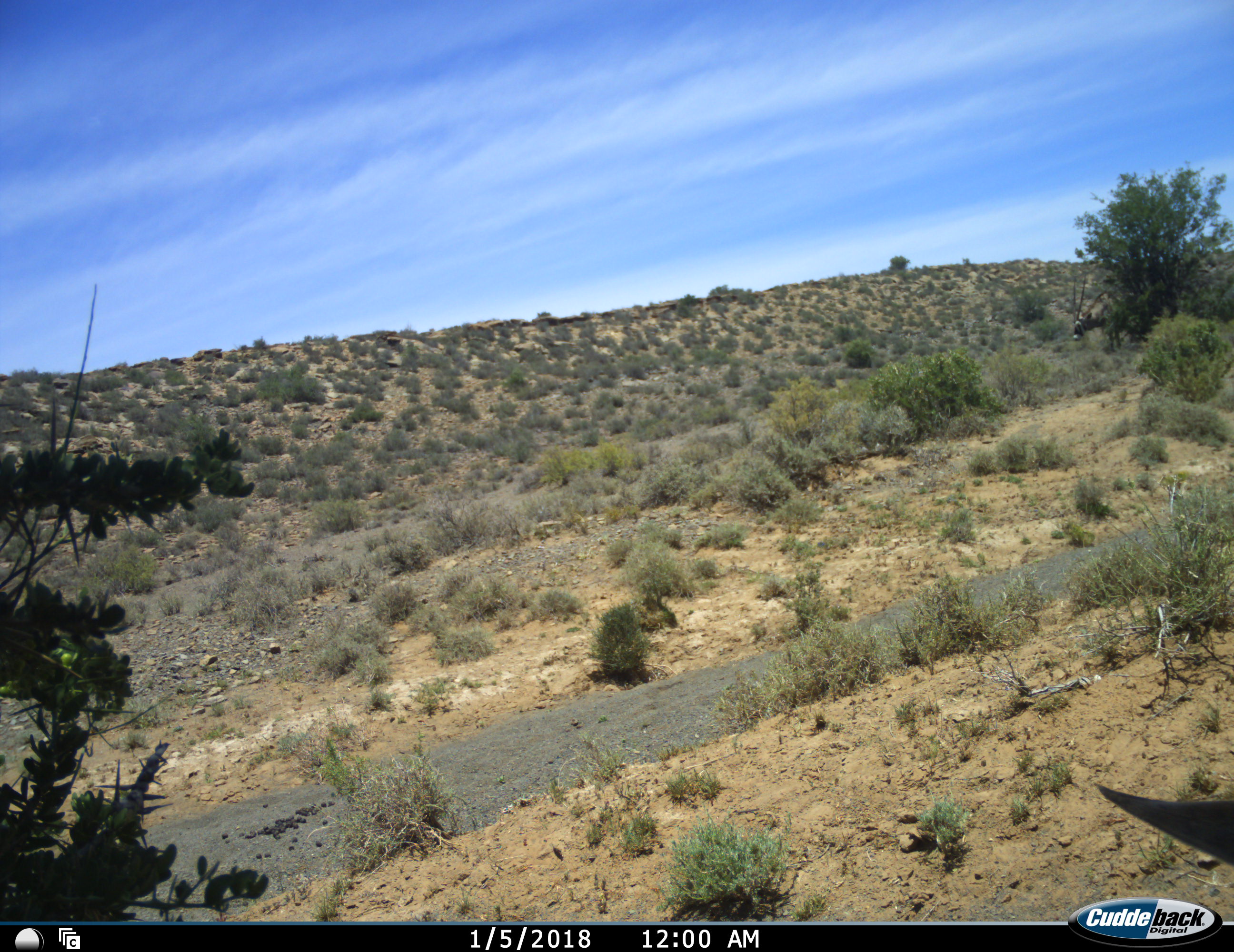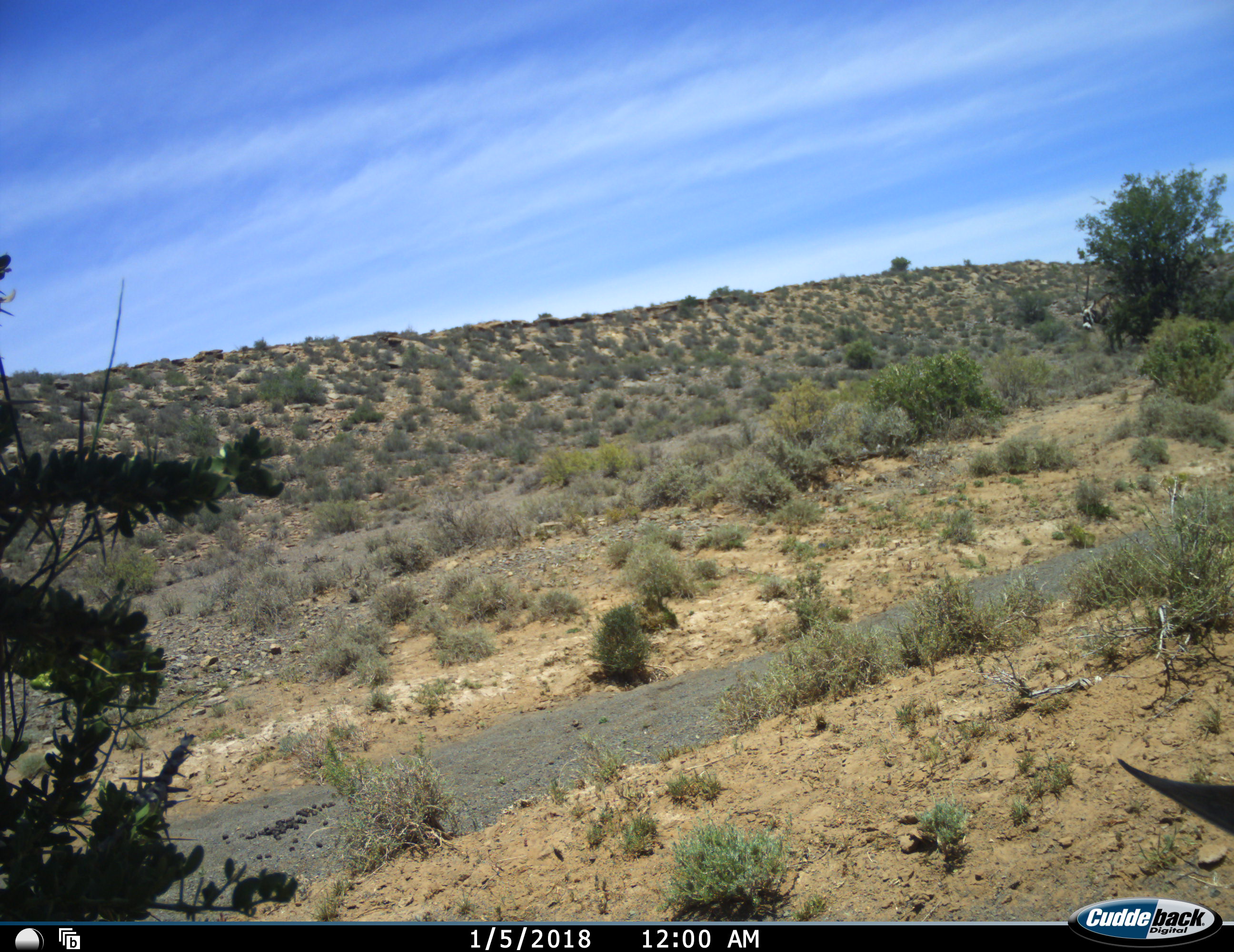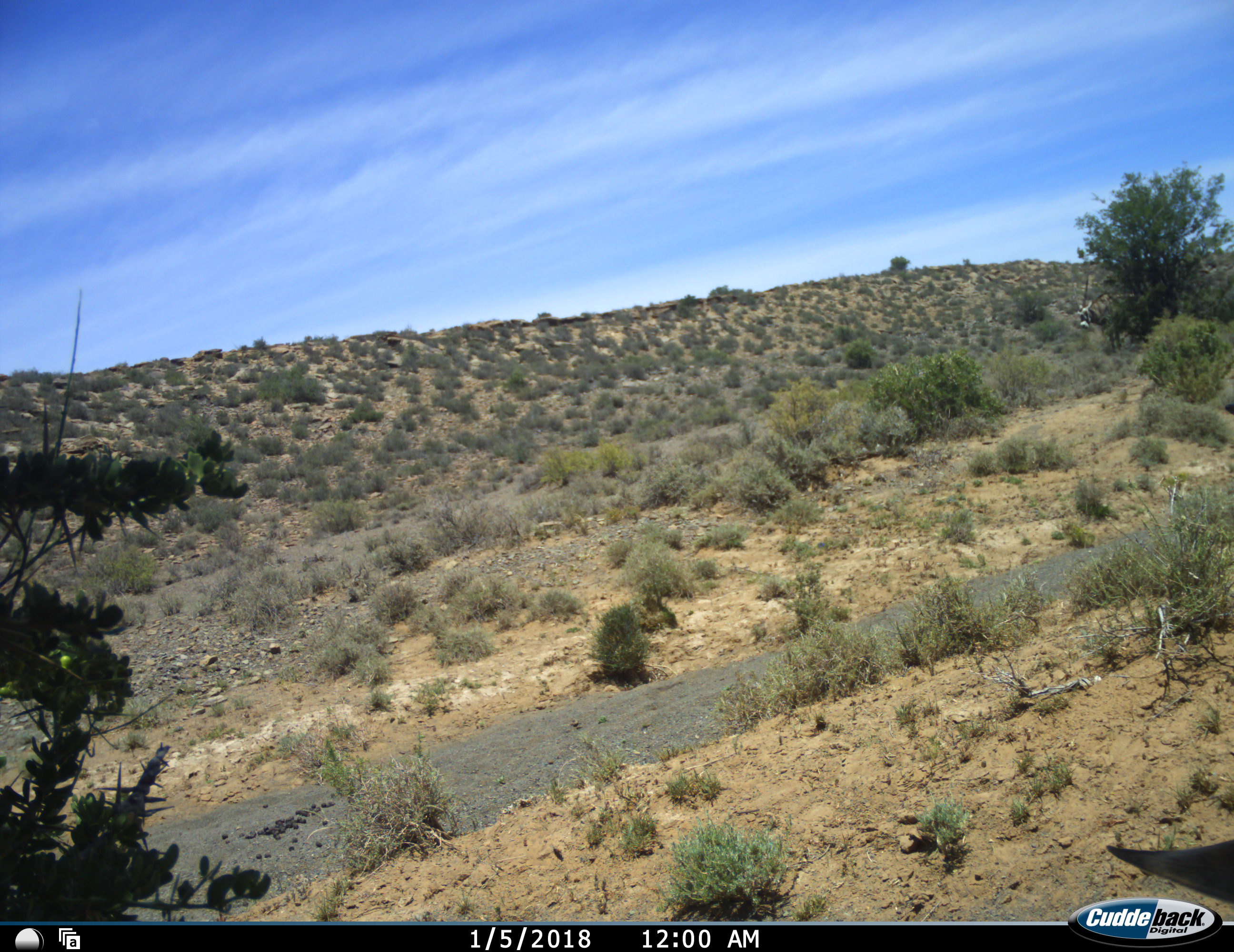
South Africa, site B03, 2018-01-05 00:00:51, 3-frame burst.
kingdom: Animalia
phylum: Chordata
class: Mammalia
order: Artiodactyla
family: Bovidae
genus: Oryx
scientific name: Oryx gazella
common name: gemsbok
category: gemsbokoryx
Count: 2.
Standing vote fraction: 75%.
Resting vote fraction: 38%.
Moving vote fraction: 0%.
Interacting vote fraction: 0%.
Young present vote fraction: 0%.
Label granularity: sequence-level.